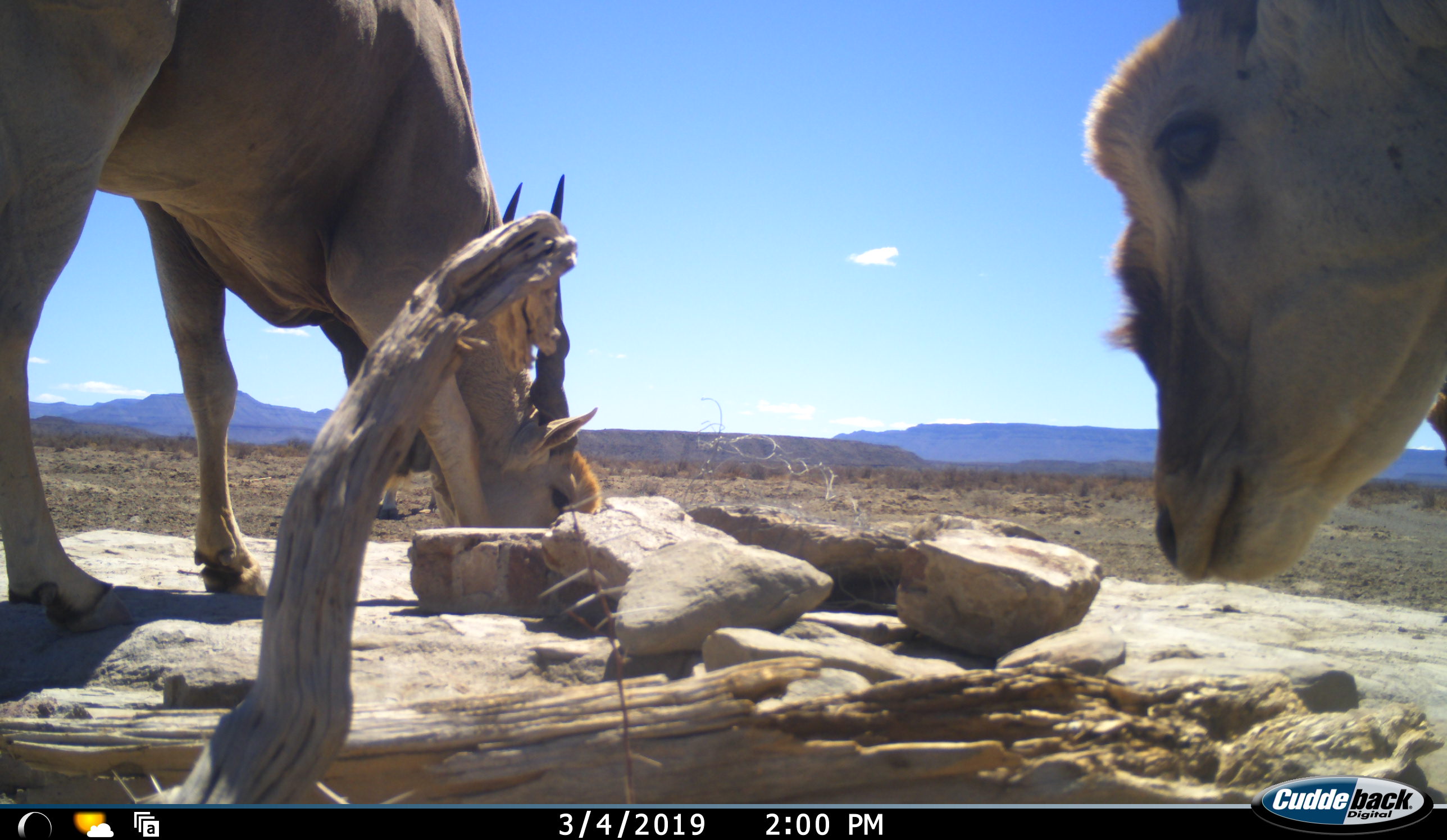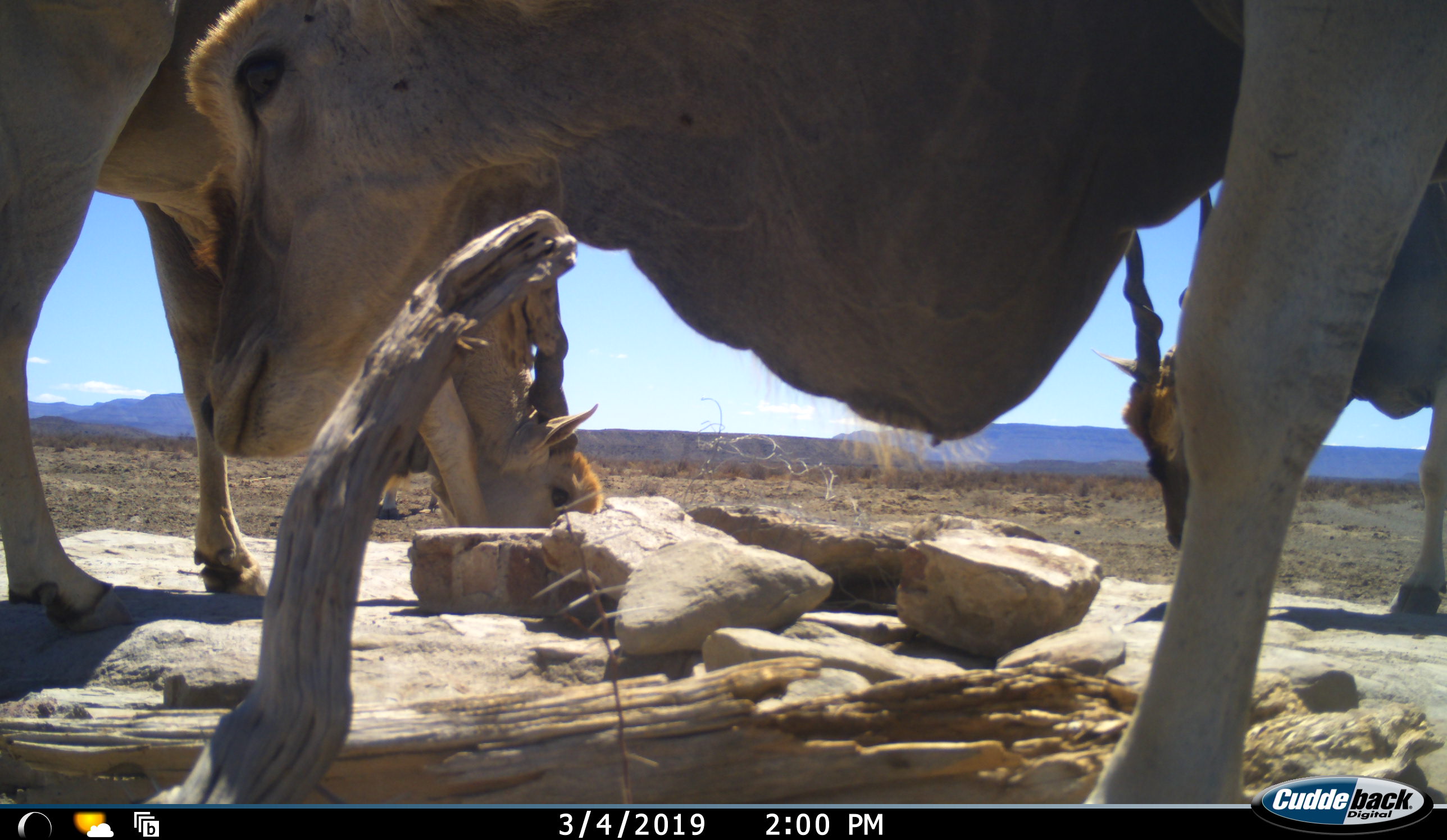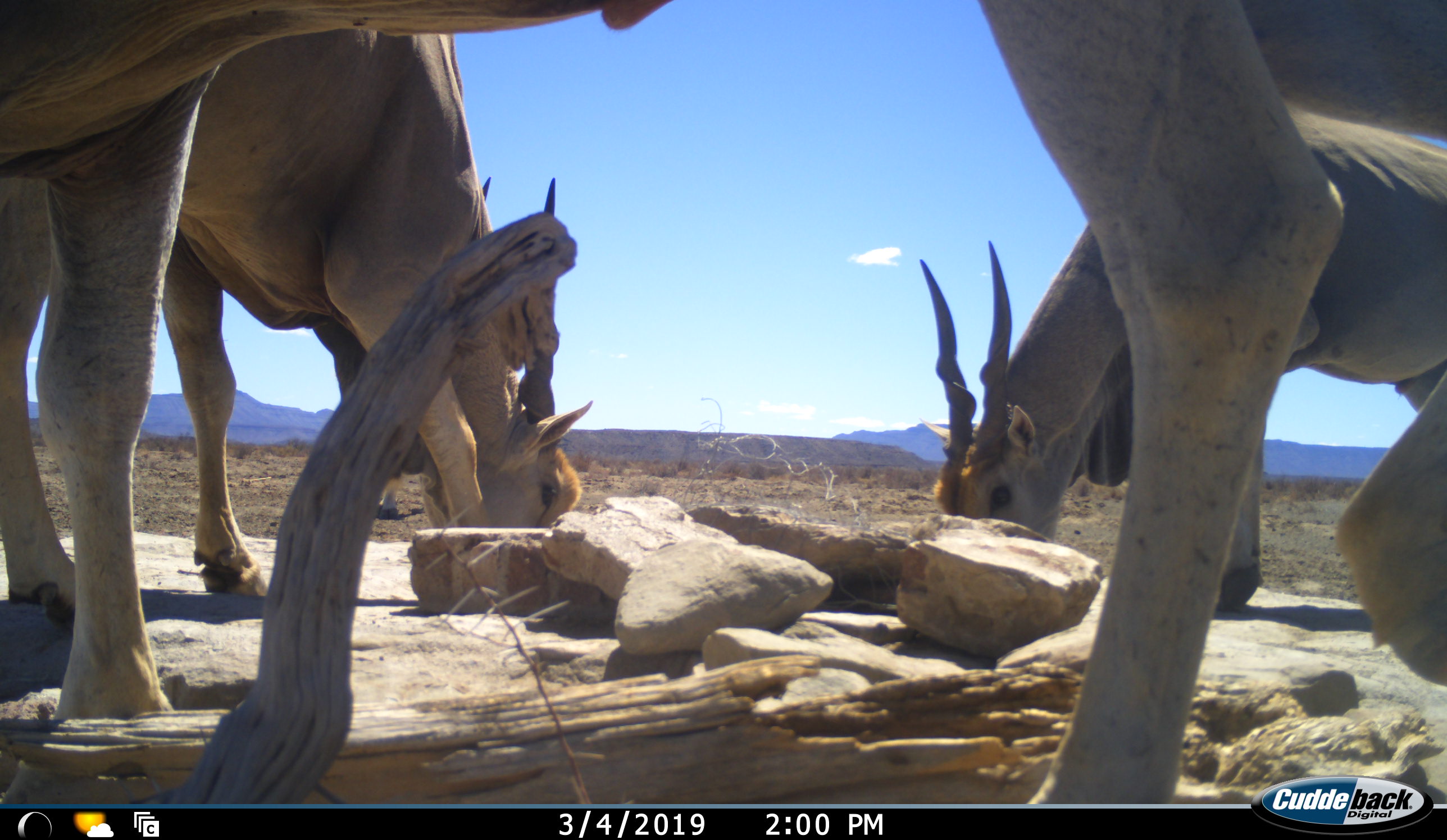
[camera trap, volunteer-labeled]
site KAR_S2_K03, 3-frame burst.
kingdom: Animalia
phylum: Chordata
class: Mammalia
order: Artiodactyla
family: Bovidae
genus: Tragelaphus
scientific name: Tragelaphus oryx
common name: eland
Eland (Tragelaphus oryx), count 4. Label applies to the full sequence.